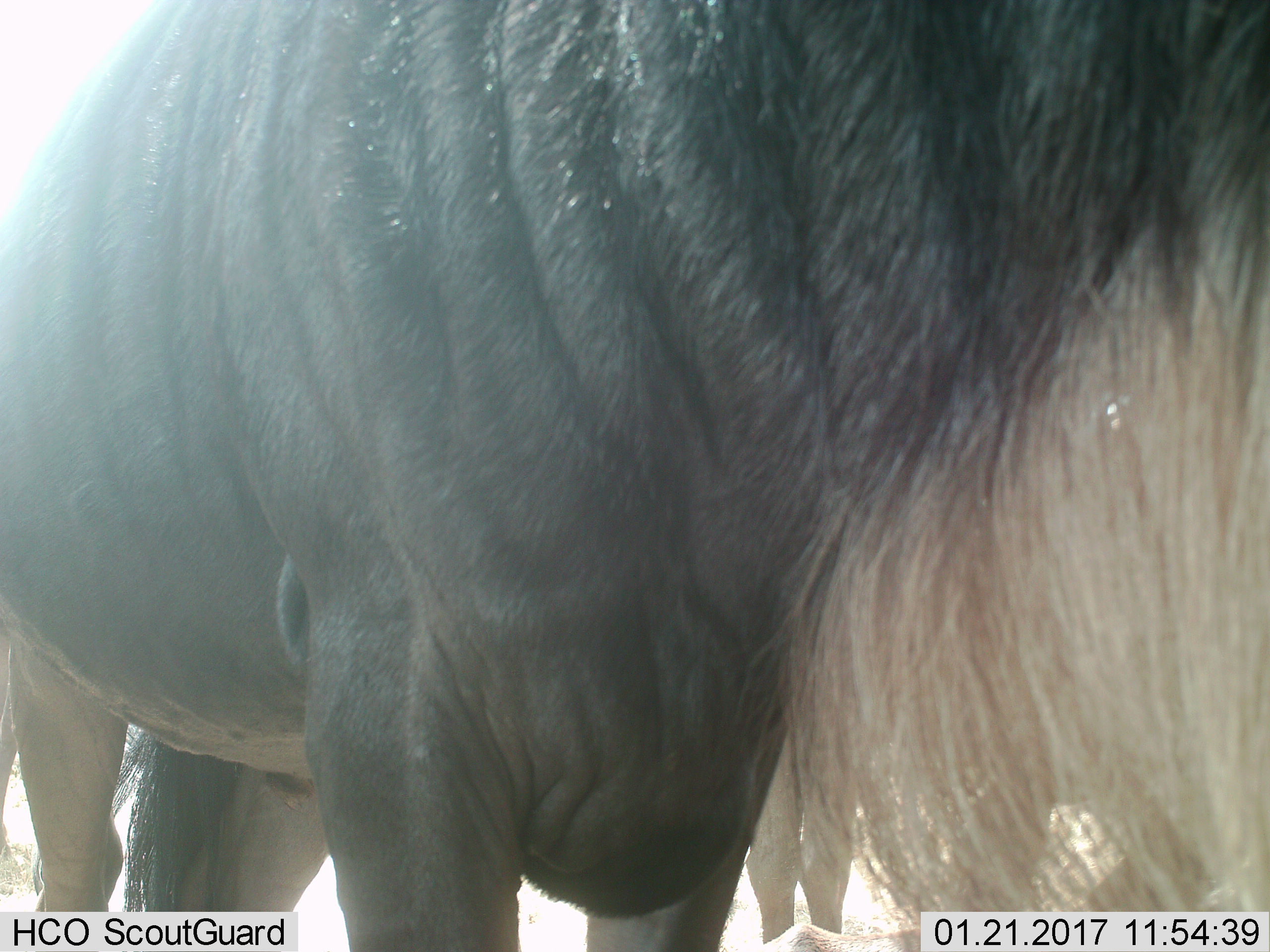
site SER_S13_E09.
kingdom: Animalia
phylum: Chordata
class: Mammalia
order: Artiodactyla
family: Bovidae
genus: Connochaetes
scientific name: Connochaetes taurinus taurinus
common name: blue wildebeest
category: wildebeestblue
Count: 1.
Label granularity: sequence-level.